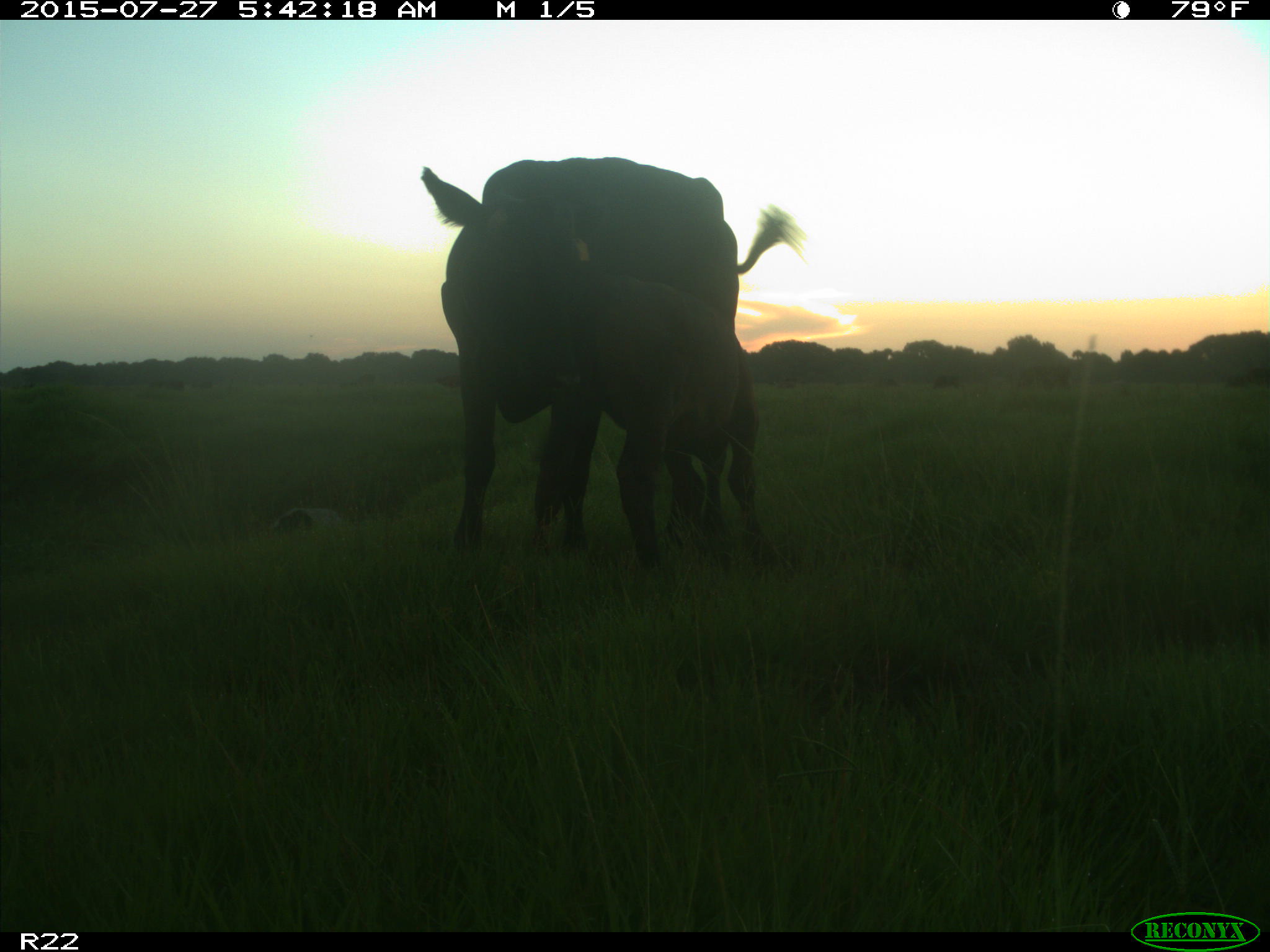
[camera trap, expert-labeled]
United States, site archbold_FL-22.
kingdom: Animalia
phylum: Chordata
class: Mammalia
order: Artiodactyla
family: Suidae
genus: Sus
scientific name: Sus scrofa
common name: wild boar